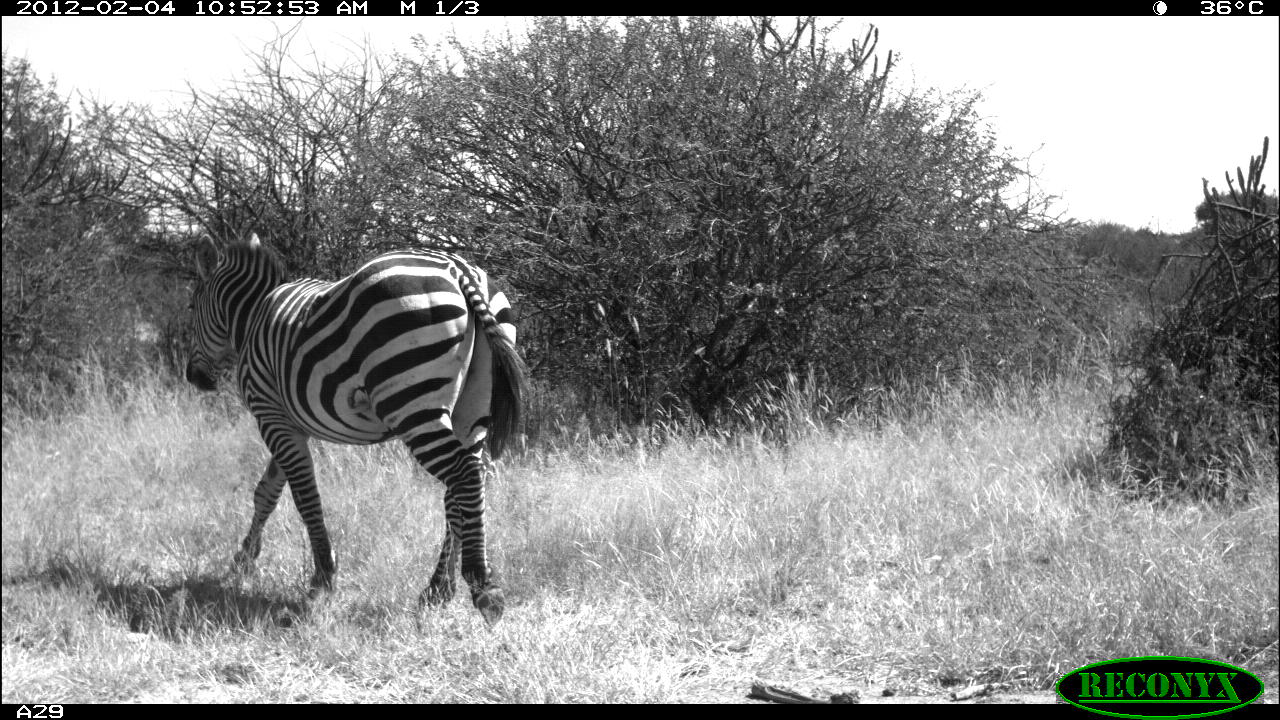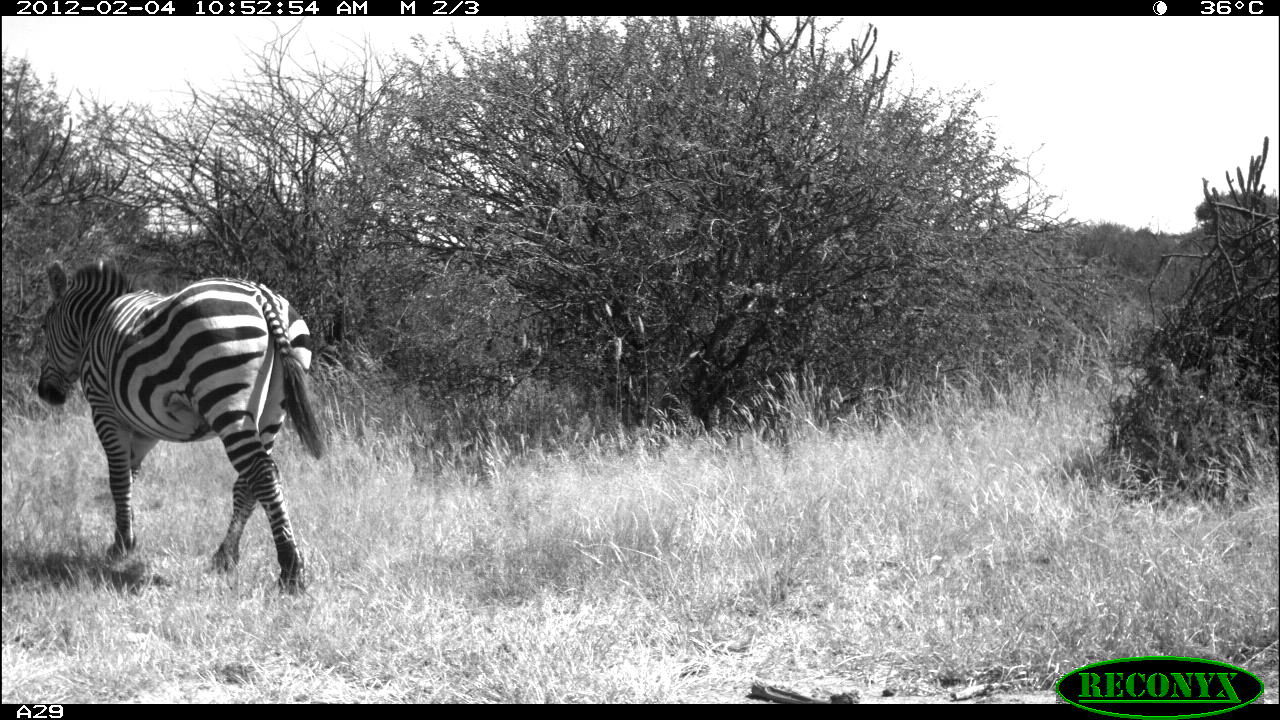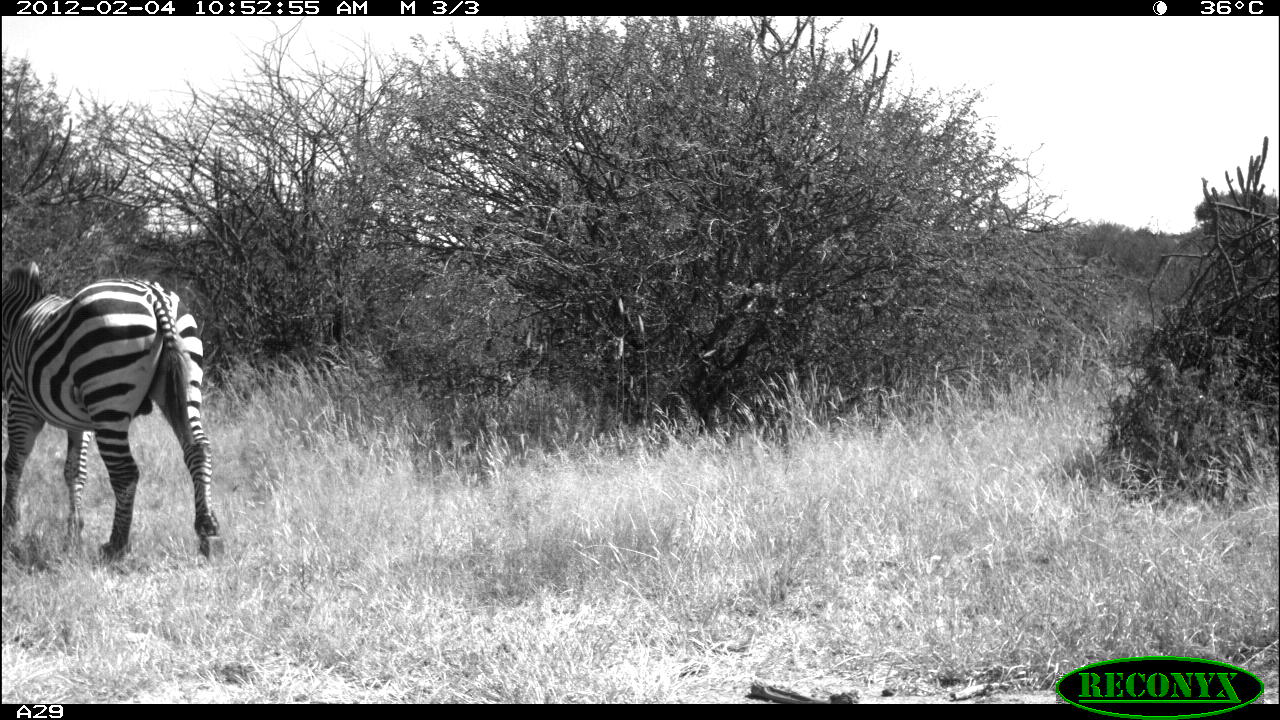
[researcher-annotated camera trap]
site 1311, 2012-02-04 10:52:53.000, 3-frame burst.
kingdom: Animalia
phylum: Chordata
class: Mammalia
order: Perissodactyla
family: Equidae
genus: Equus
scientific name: Equus quagga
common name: plains zebra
Equus quagga (plains zebra), count 1.